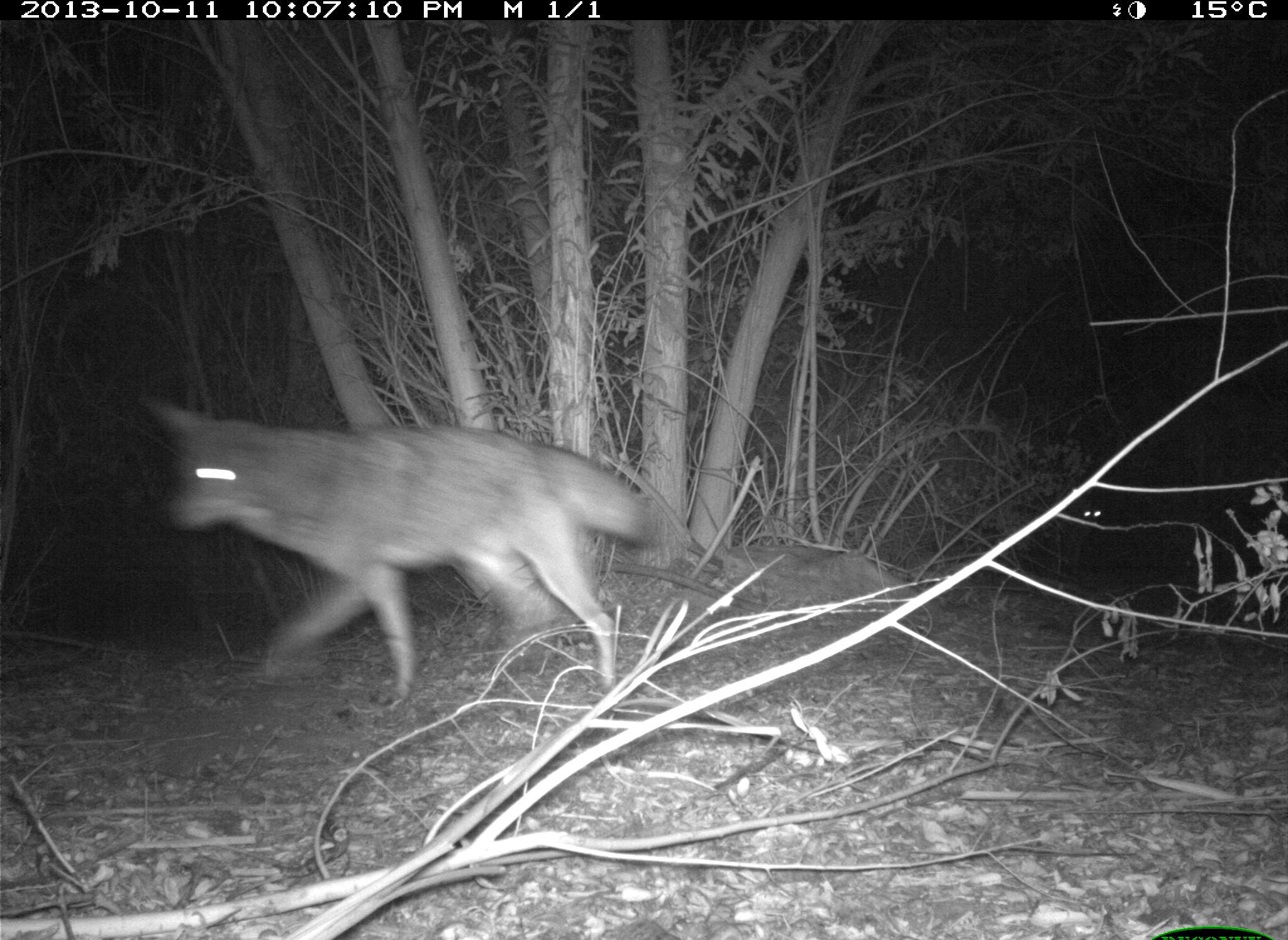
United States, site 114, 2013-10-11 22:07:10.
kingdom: Animalia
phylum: Chordata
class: Mammalia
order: Carnivora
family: Canidae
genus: Canis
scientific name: Canis latrans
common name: coyote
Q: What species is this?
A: Coyote (Canis latrans).